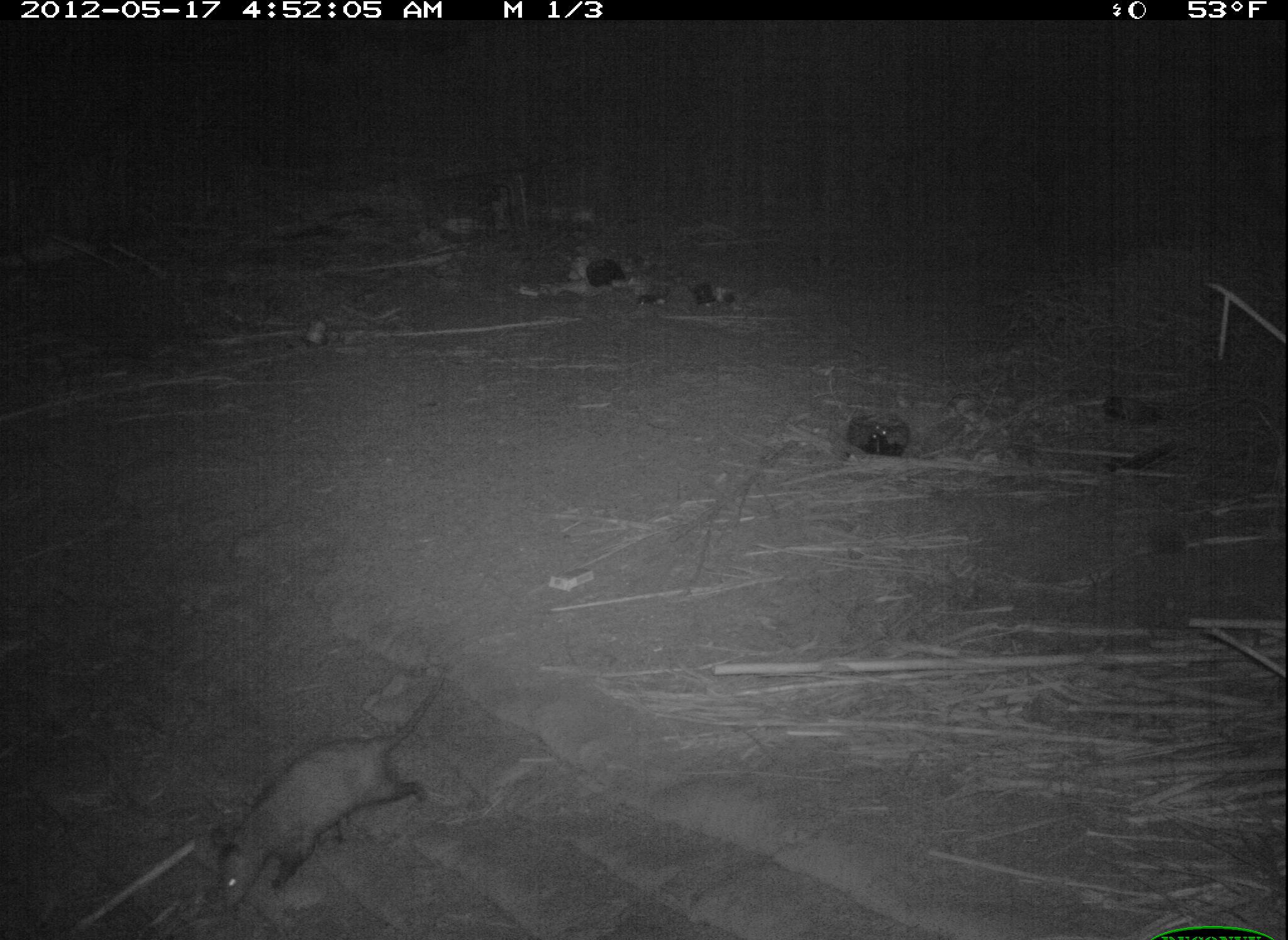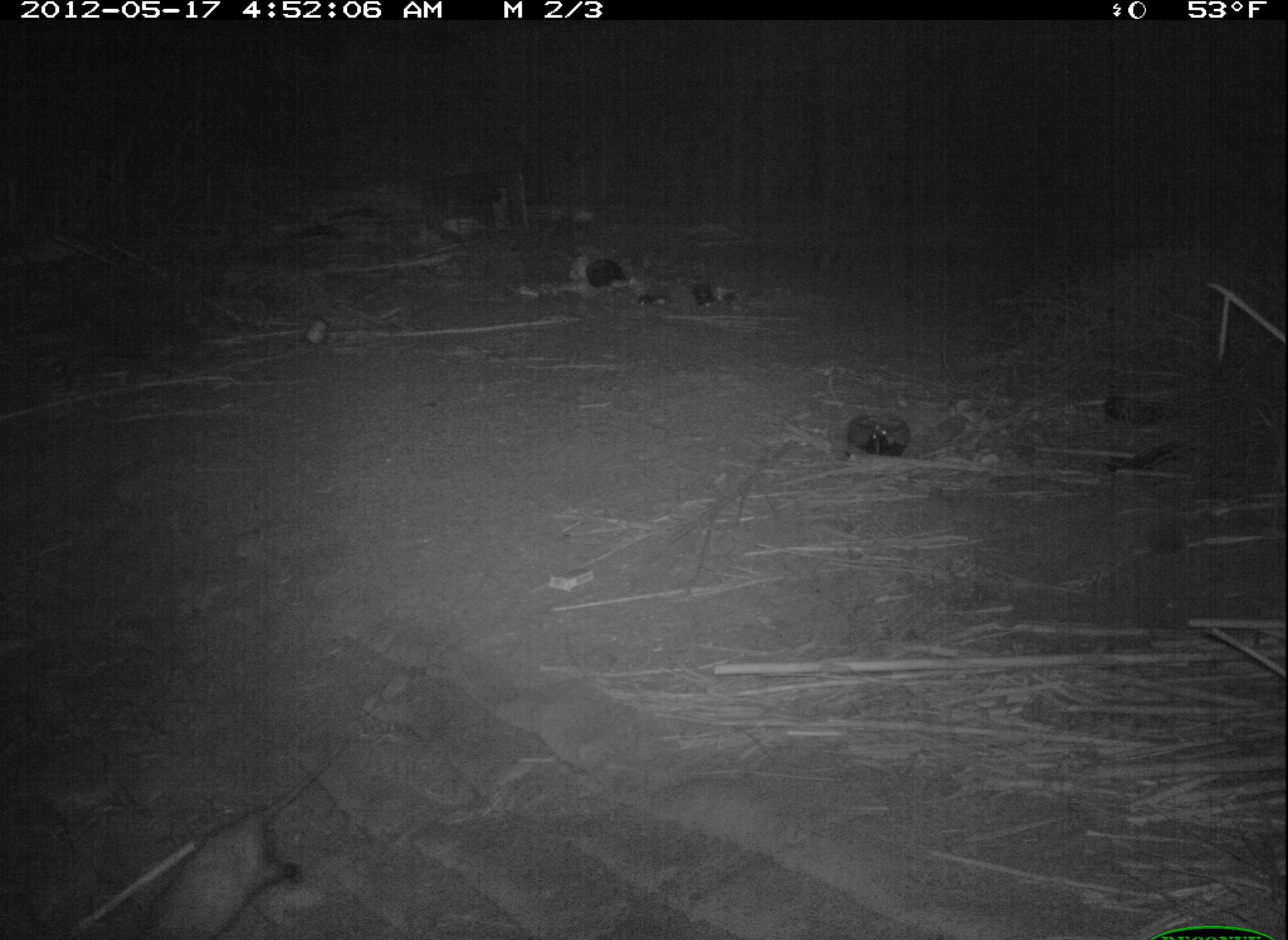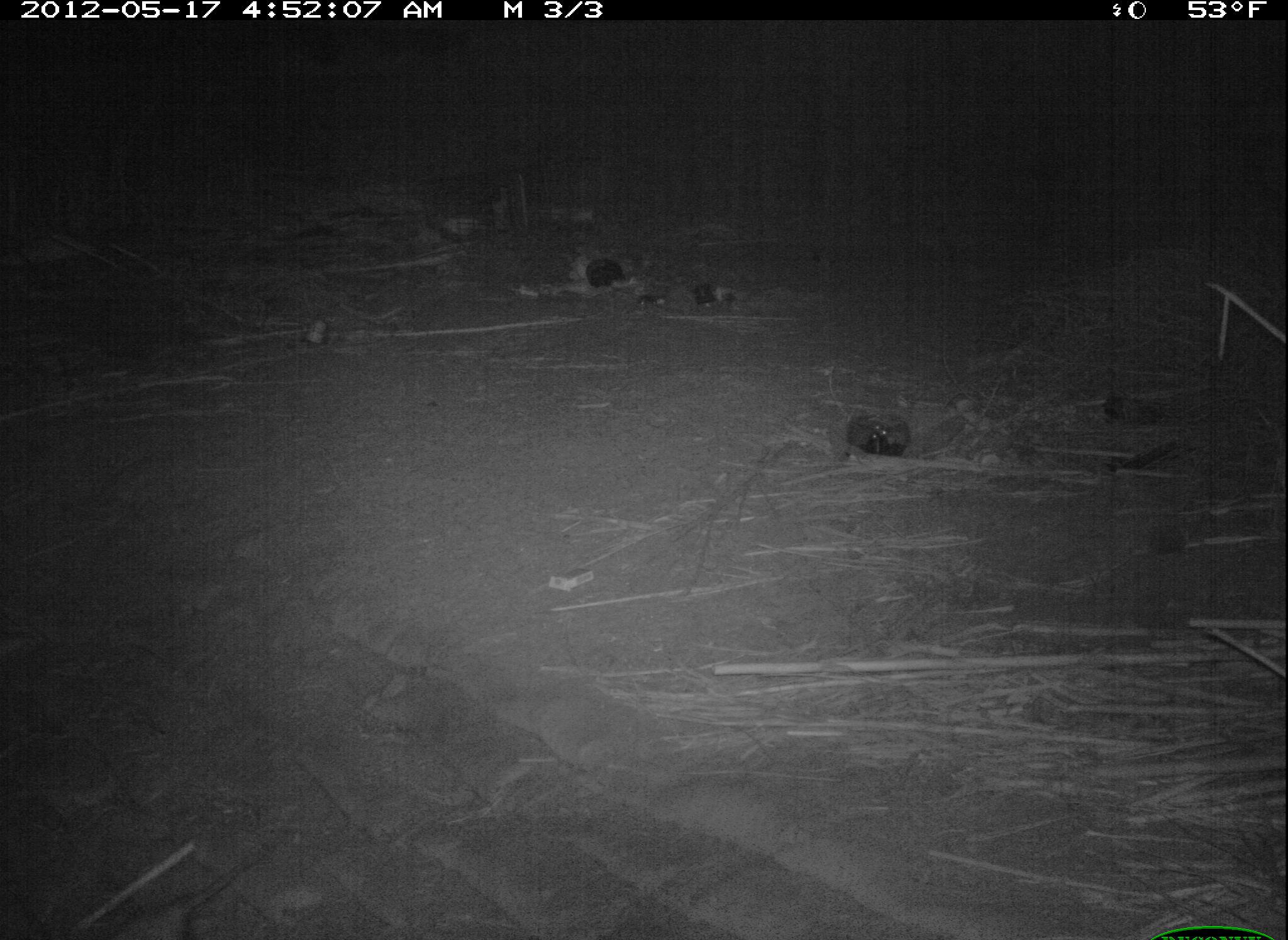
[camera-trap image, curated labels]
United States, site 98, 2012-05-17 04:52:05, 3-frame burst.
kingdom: Animalia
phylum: Chordata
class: Mammalia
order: Didelphimorphia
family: Didelphidae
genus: Didelphis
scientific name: Didelphis virginiana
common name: virginia opossum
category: opossum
Opossum (virginia opossum) (Didelphis virginiana).